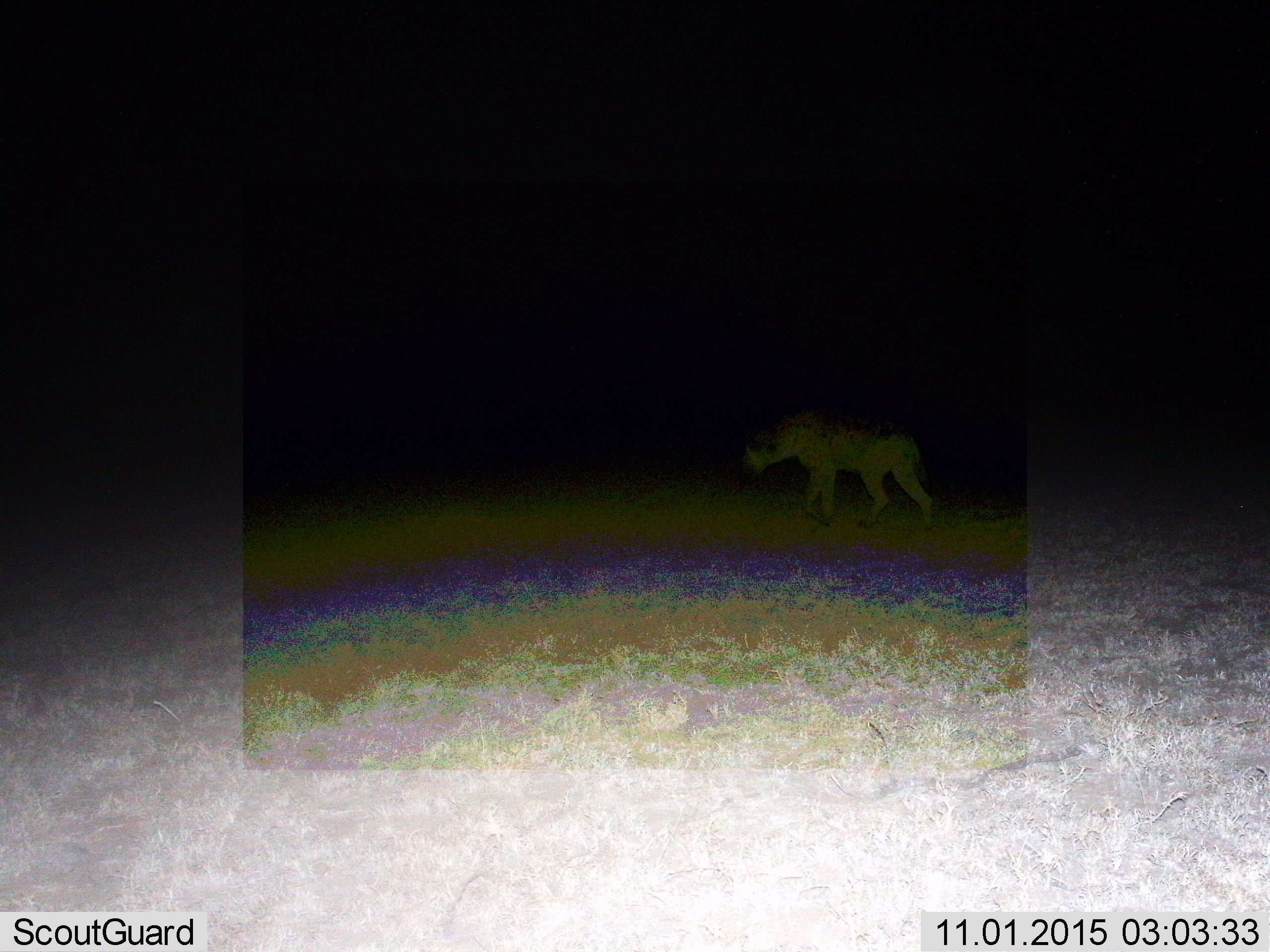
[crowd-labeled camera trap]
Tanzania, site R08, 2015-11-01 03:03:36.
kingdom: Animalia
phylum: Chordata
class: Mammalia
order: Carnivora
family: Hyaenidae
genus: Crocuta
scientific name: Crocuta crocuta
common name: spotted hyena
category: hyenaspotted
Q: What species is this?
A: Hyenaspotted (spotted hyena) (Crocuta crocuta).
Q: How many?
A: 1.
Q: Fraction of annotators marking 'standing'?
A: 17%.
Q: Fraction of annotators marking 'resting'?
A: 0%.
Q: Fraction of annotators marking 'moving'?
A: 83%.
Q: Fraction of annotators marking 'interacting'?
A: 0%.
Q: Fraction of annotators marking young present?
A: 0%.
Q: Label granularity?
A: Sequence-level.